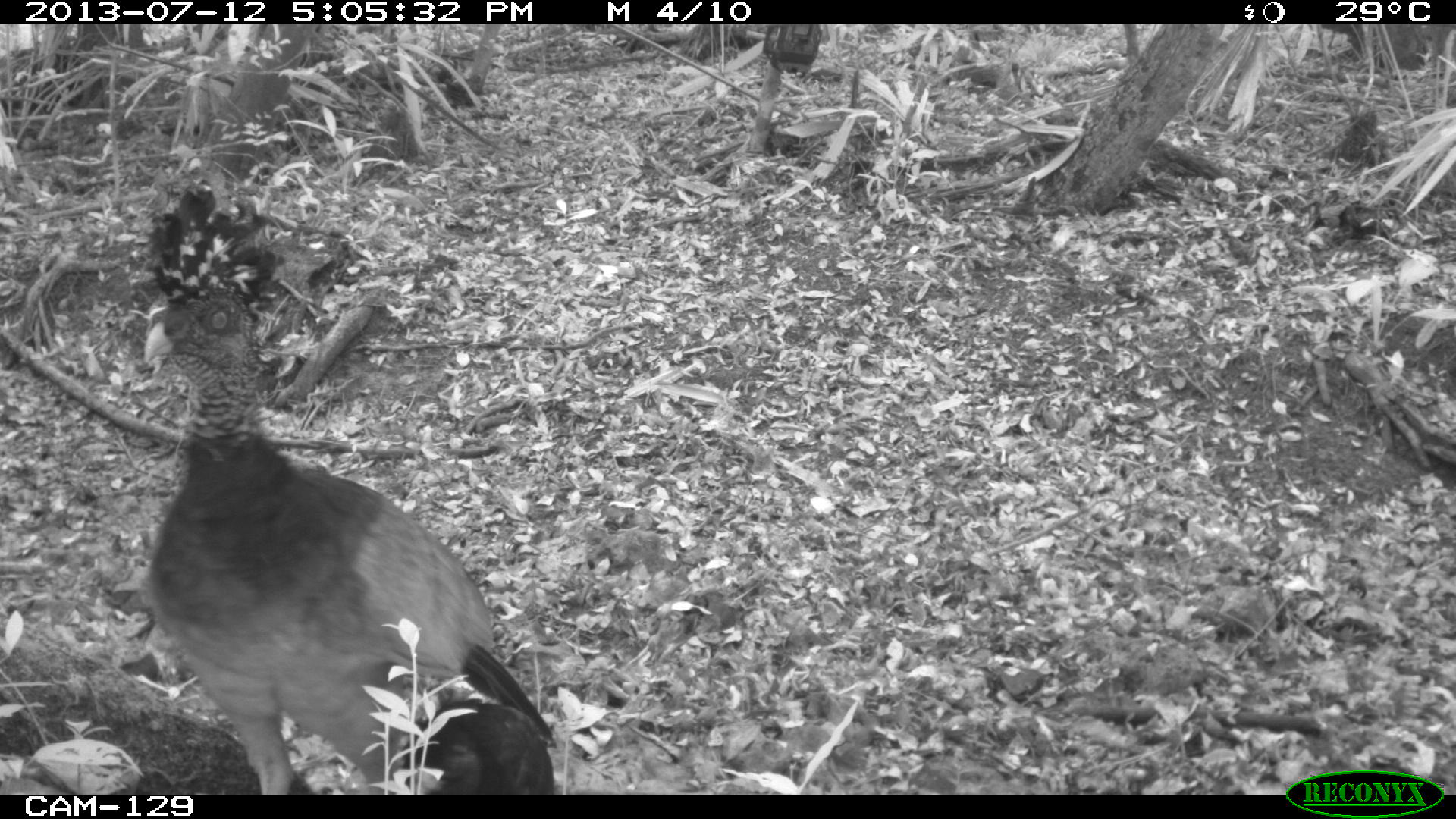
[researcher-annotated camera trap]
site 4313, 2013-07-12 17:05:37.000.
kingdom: Animalia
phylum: Chordata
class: Aves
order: Galliformes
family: Cracidae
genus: Crax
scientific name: Crax rubra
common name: great curassow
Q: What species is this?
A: Crax rubra (great curassow).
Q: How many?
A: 1.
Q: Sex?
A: Female.